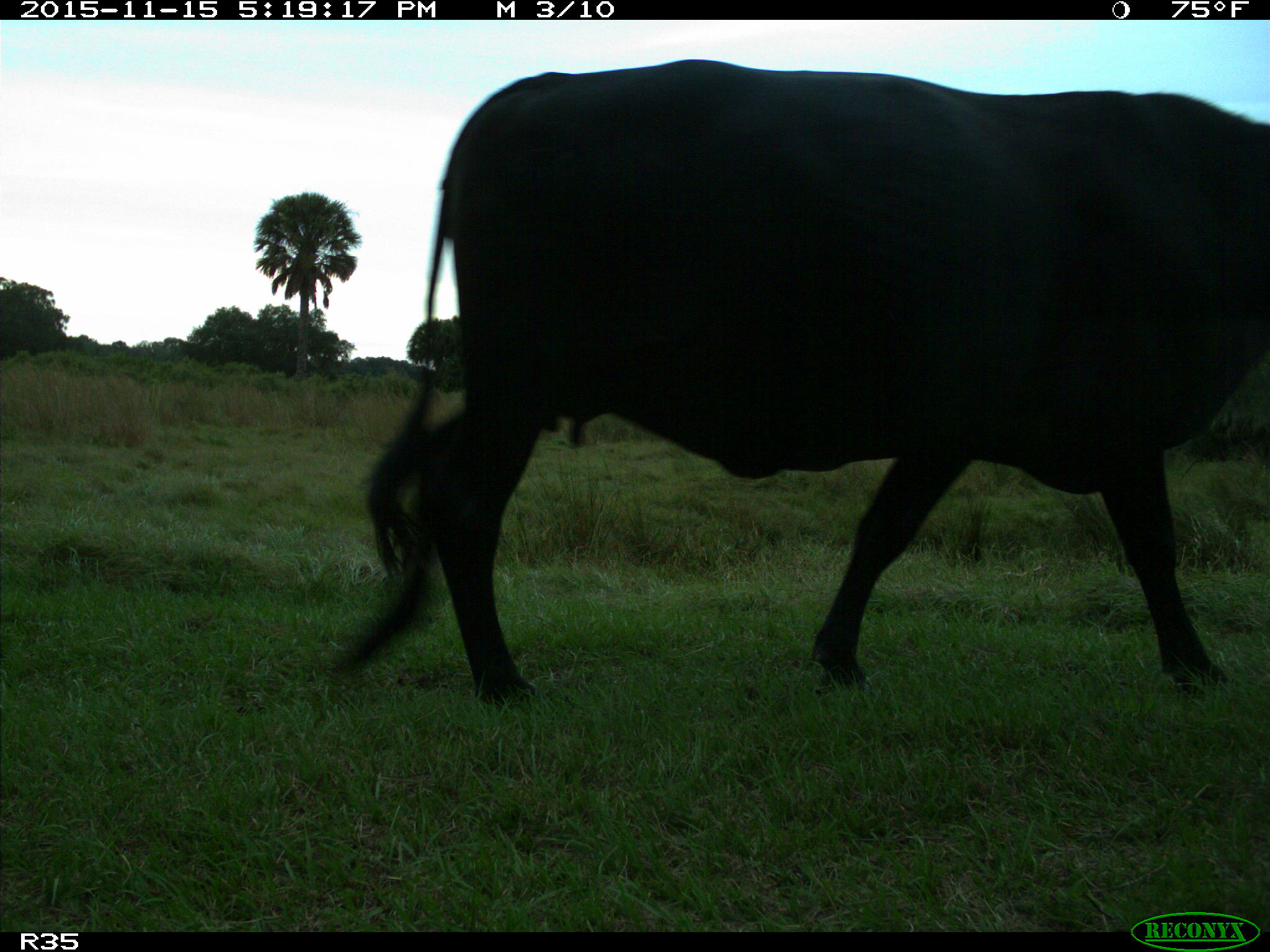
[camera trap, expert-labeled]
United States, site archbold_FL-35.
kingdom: Animalia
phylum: Chordata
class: Mammalia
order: Artiodactyla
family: Bovidae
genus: Bos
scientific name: Bos taurus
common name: domestic cow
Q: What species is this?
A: Bos taurus (domestic cow).